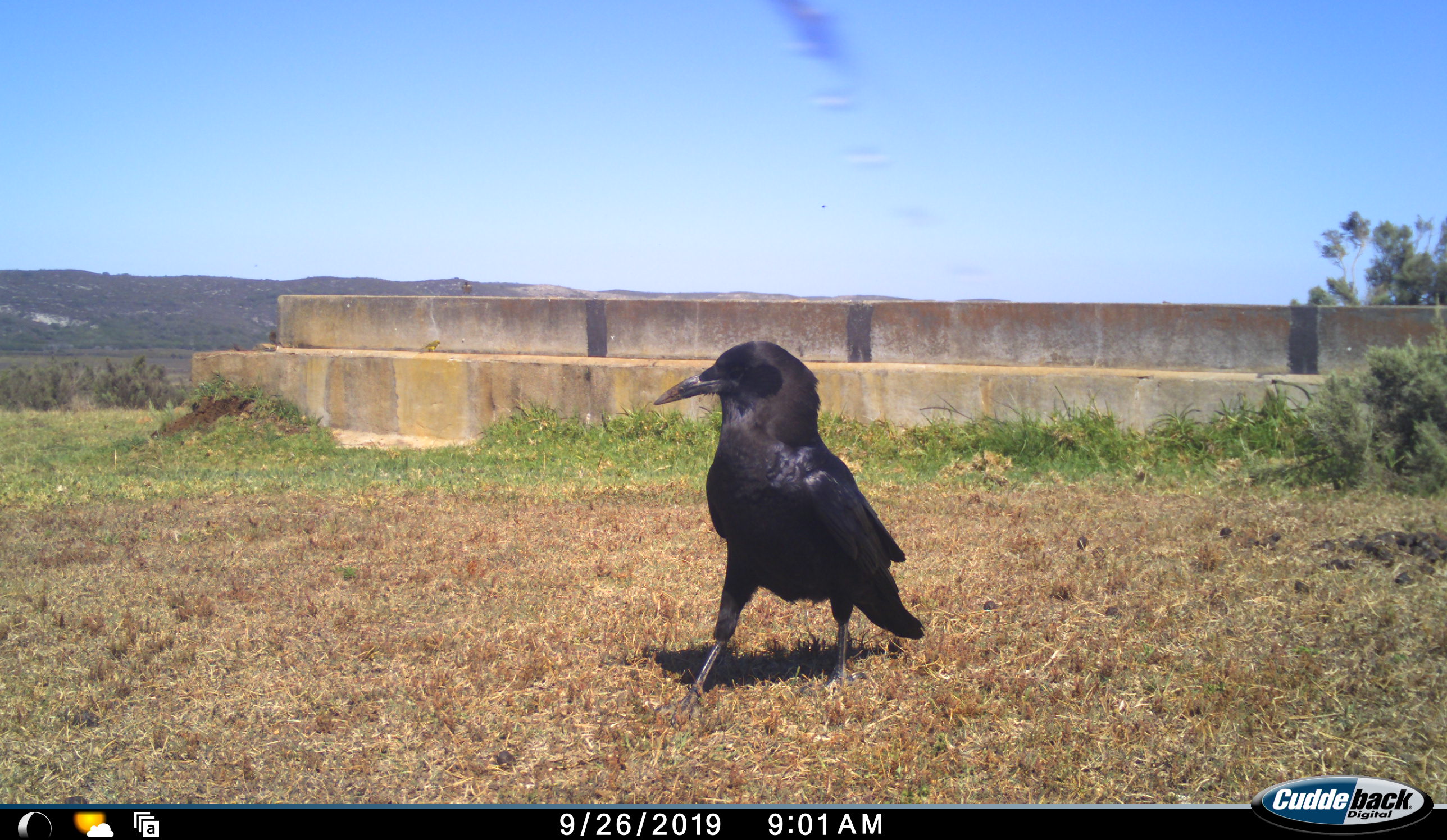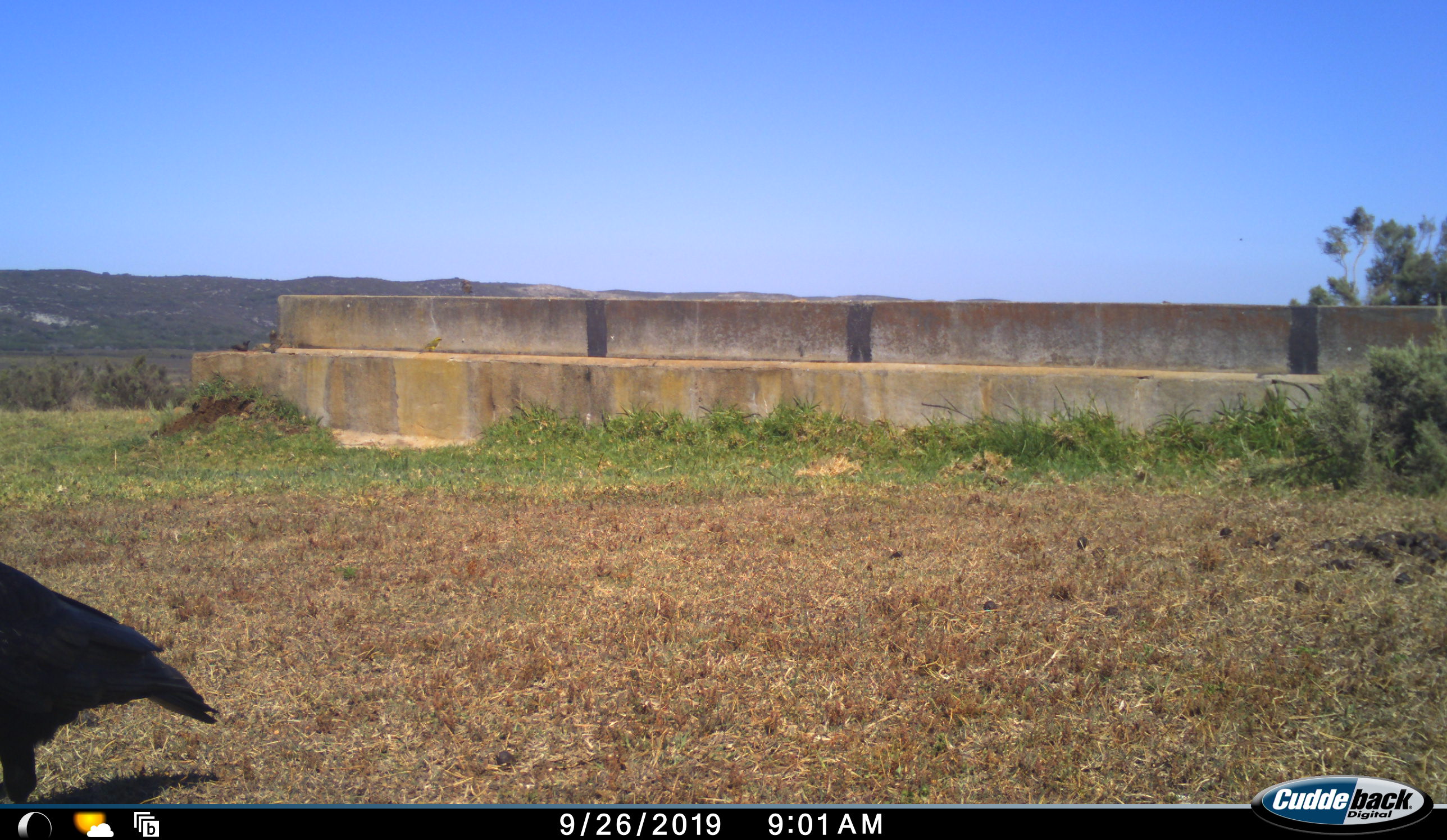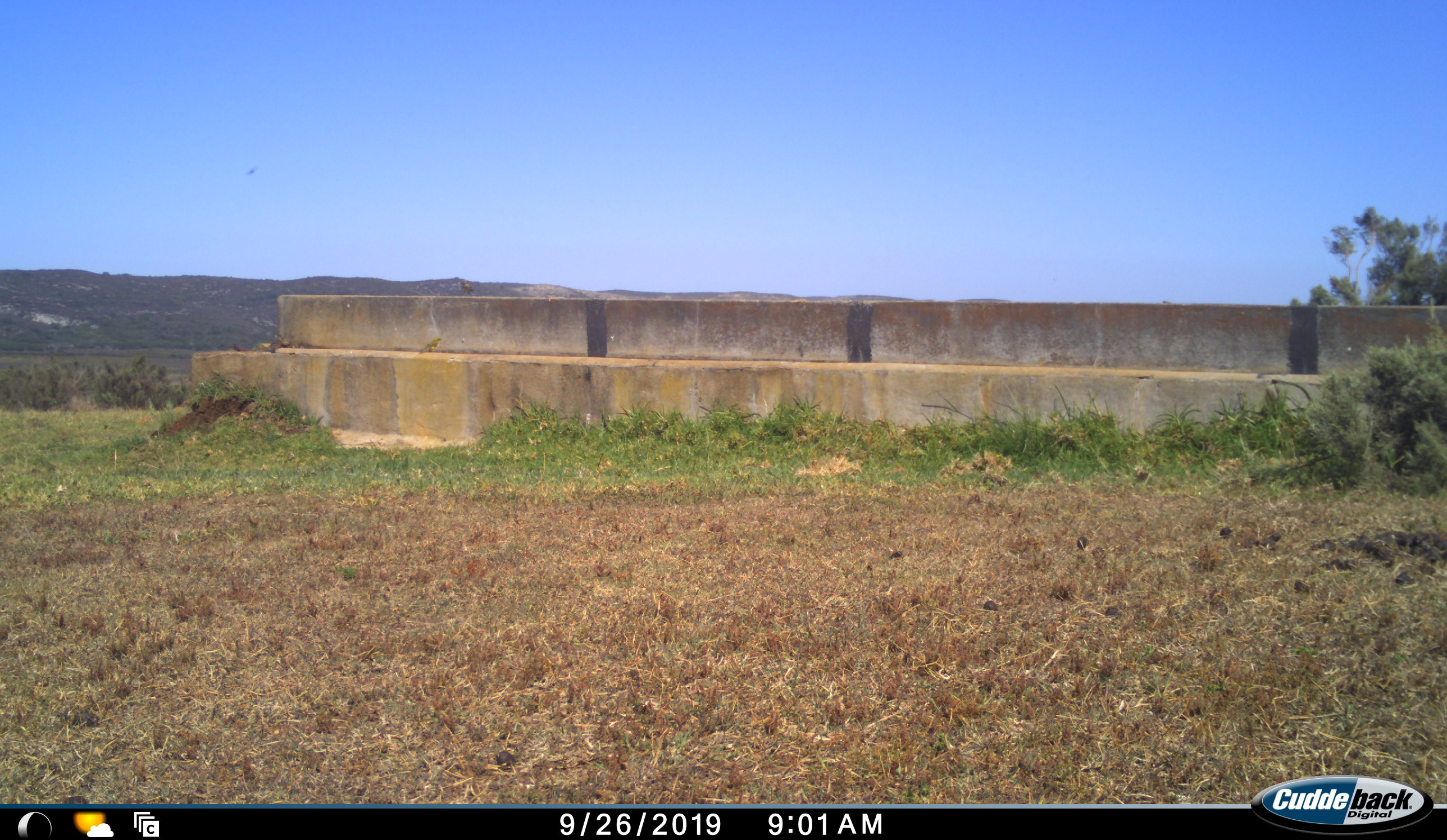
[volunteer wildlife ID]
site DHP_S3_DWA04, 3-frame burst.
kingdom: Animalia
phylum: Chordata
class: Aves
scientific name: Aves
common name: bird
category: birdother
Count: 1.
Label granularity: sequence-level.